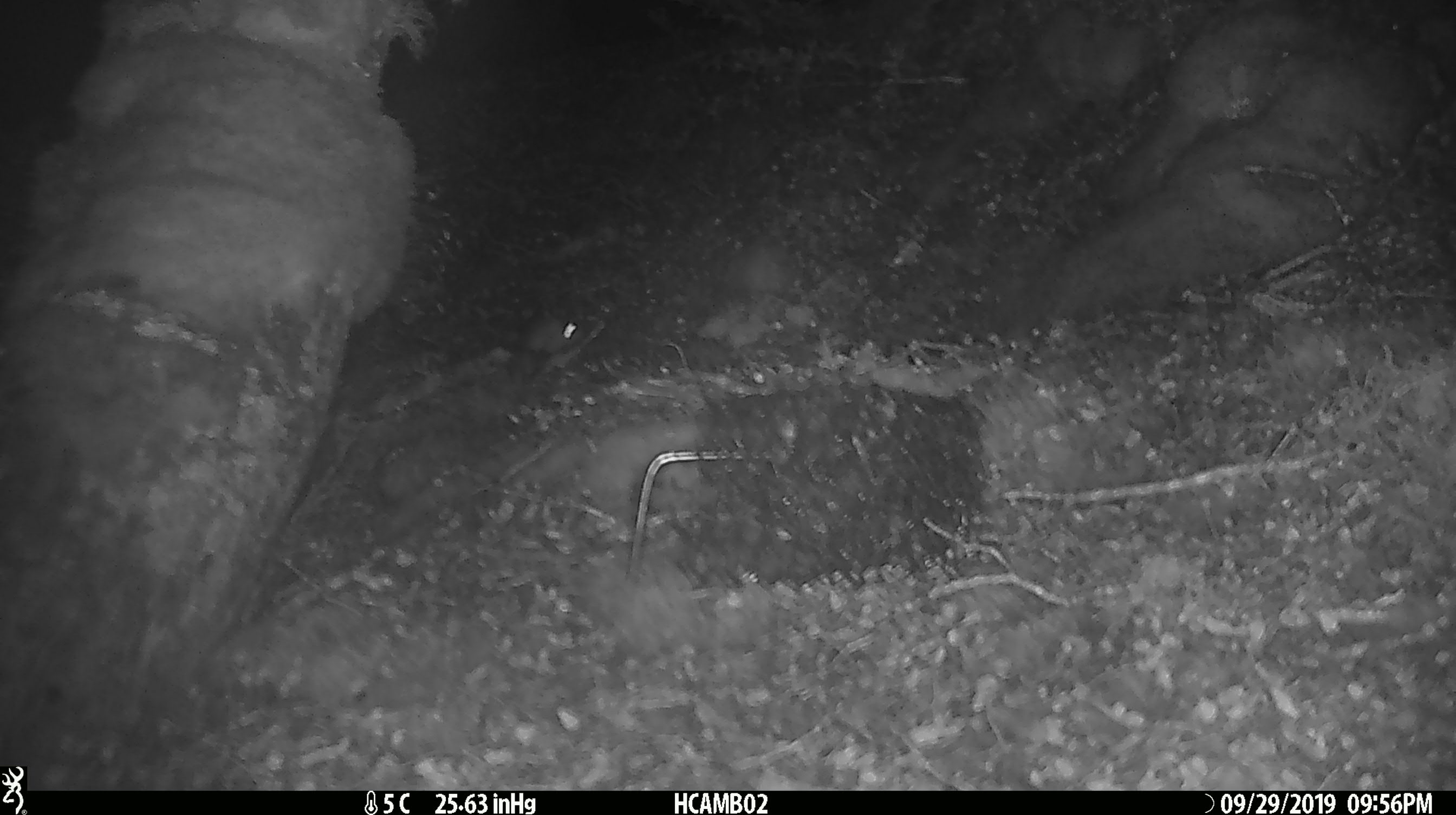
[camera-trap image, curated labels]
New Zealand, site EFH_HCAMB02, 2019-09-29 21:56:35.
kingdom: Animalia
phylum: Chordata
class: Mammalia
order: Rodentia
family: Muridae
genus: Mus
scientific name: Mus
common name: mouse